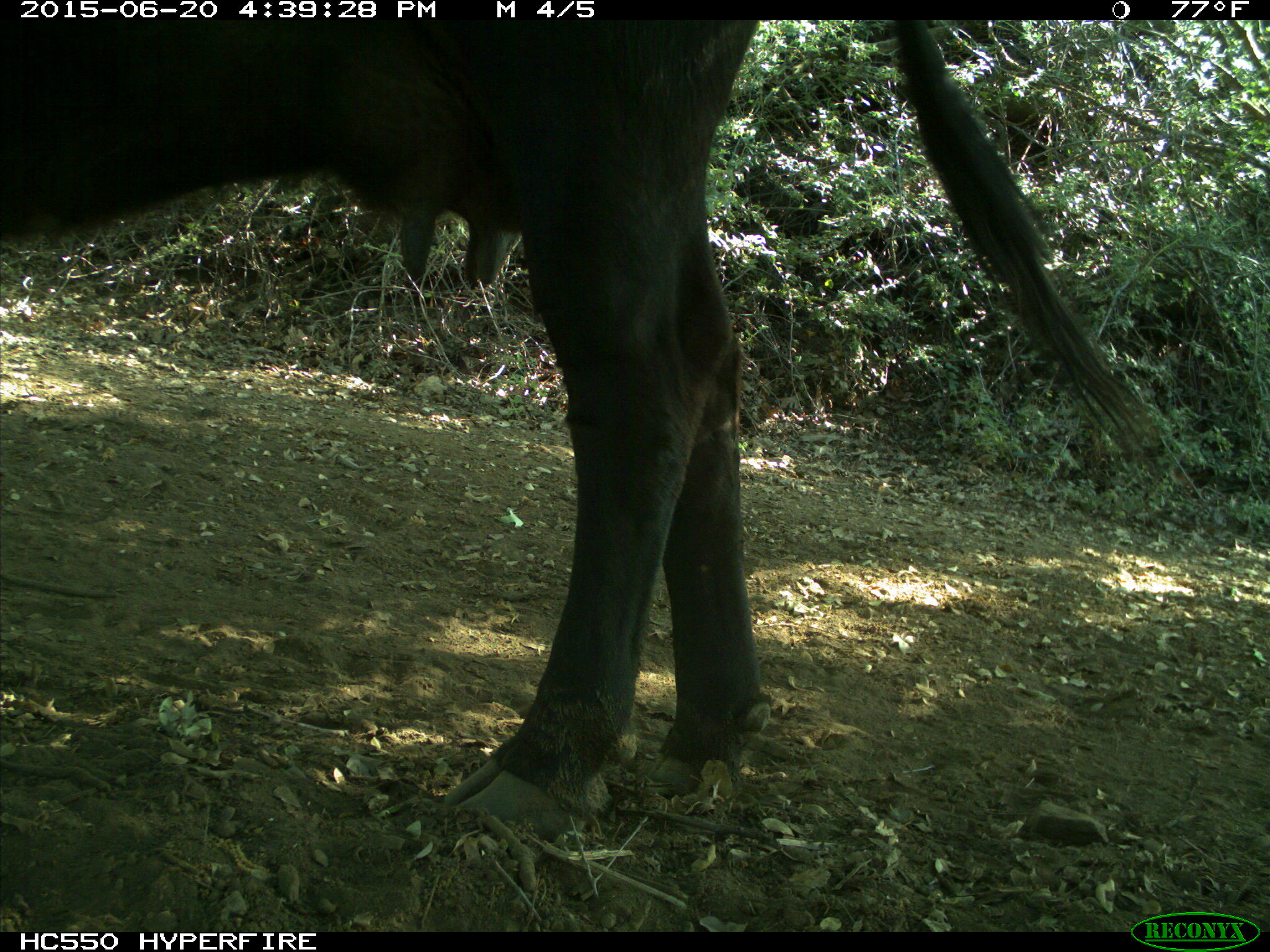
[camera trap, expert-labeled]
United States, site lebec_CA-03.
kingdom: Animalia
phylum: Chordata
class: Mammalia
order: Artiodactyla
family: Bovidae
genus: Bos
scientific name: Bos taurus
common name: domestic cow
Bos taurus (domestic cow).